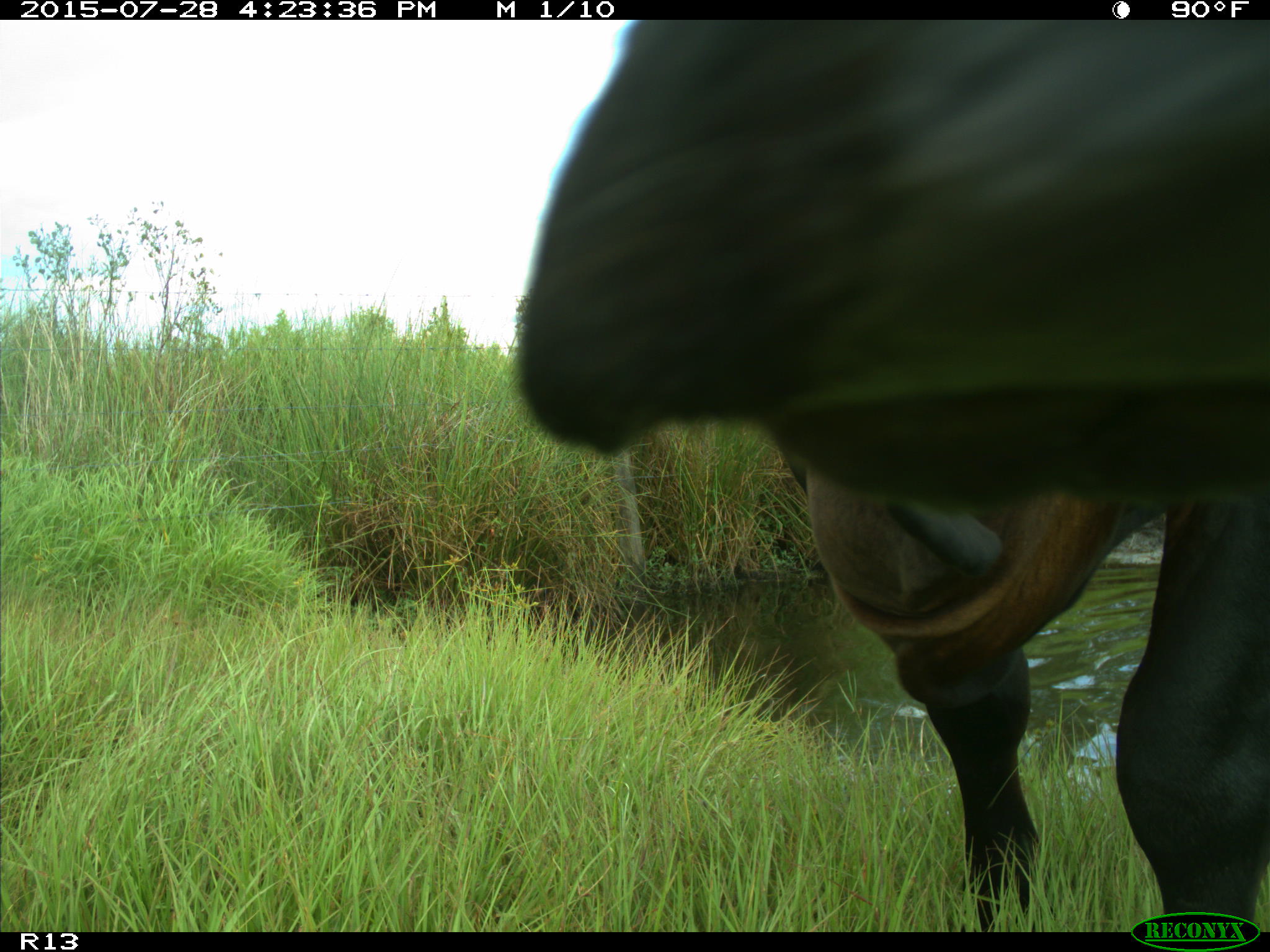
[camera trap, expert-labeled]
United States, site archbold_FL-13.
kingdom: Animalia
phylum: Chordata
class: Mammalia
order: Artiodactyla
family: Bovidae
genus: Bos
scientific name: Bos taurus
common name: domestic cow